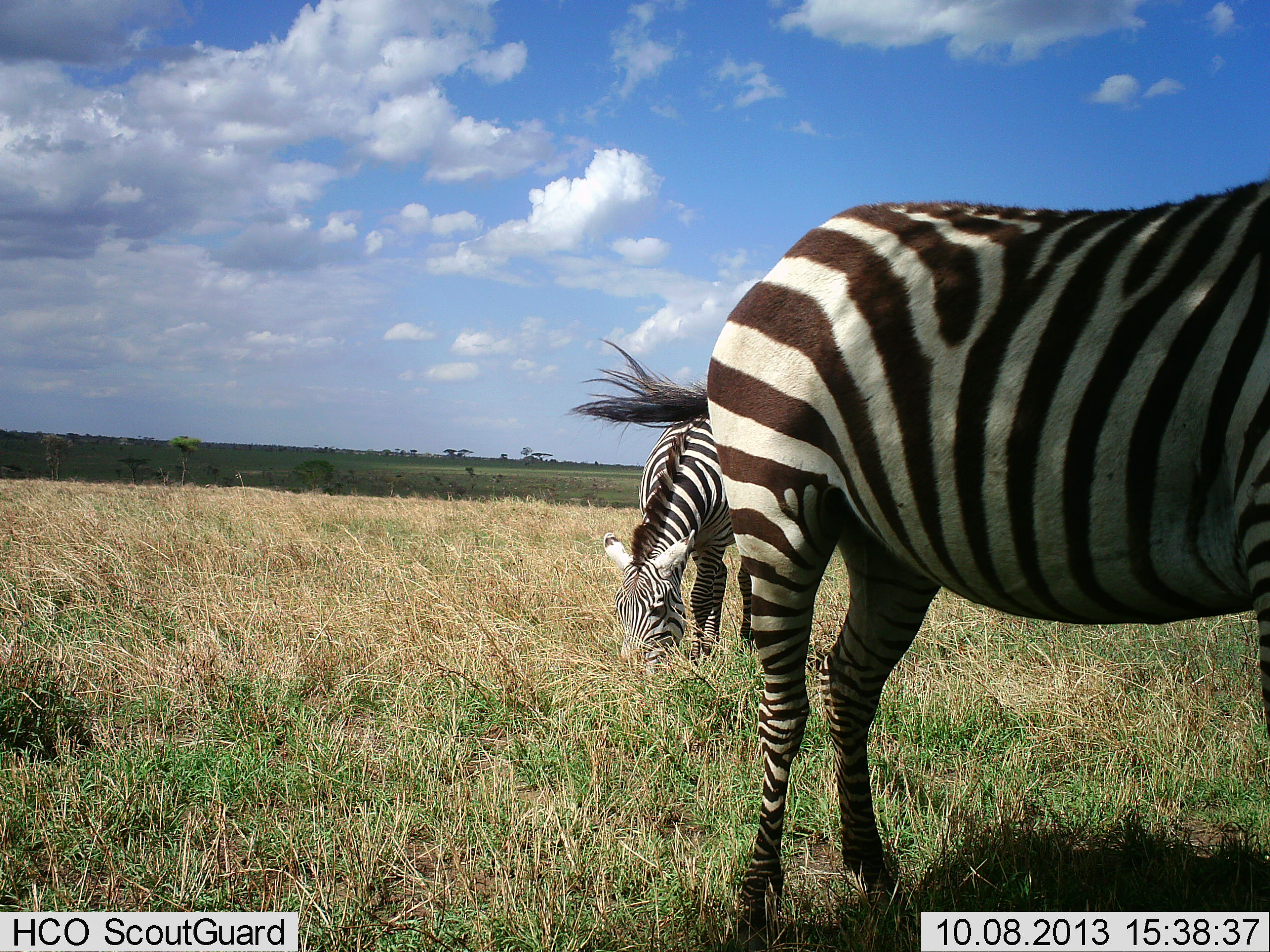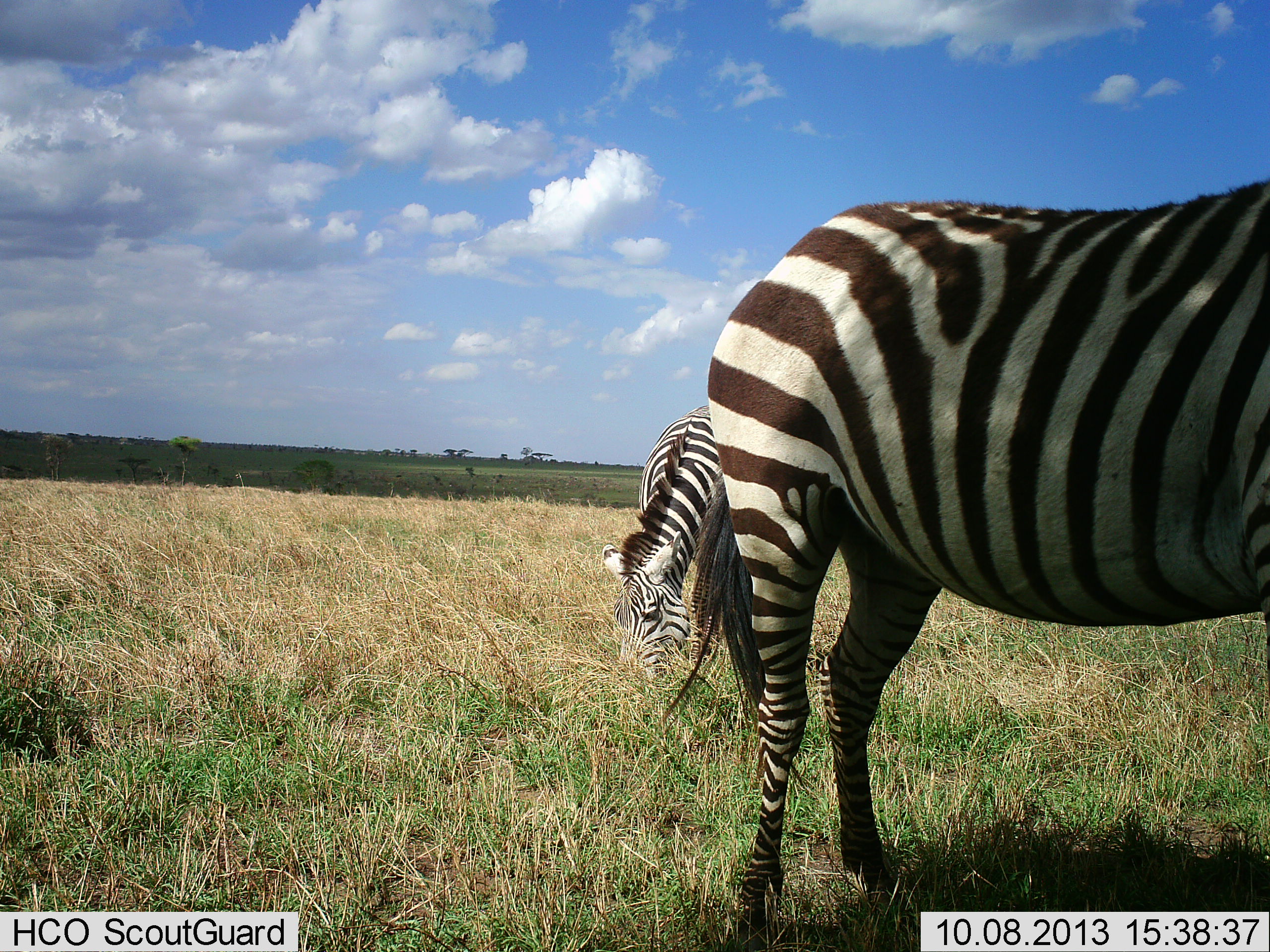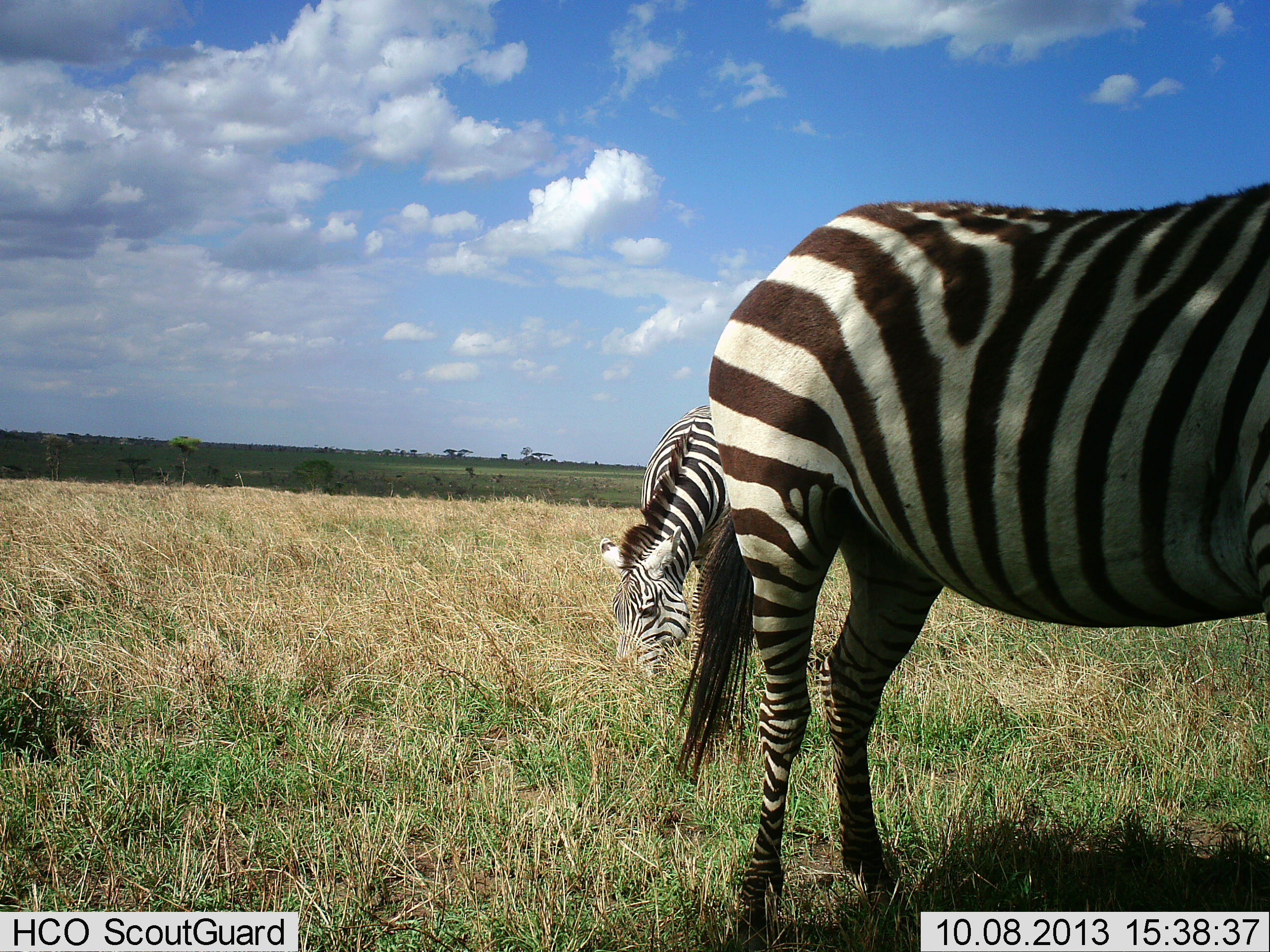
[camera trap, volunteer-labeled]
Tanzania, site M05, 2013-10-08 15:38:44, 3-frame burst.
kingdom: Animalia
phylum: Chordata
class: Mammalia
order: Perissodactyla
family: Equidae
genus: Equus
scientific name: Equus quagga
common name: plains zebra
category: zebra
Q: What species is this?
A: Zebra (plains zebra) (Equus quagga).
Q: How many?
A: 2.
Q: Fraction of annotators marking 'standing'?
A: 67%.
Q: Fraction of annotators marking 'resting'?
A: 0%.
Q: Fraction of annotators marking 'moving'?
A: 10%.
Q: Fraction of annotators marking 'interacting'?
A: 0%.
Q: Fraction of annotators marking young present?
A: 0%.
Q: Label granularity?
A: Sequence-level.